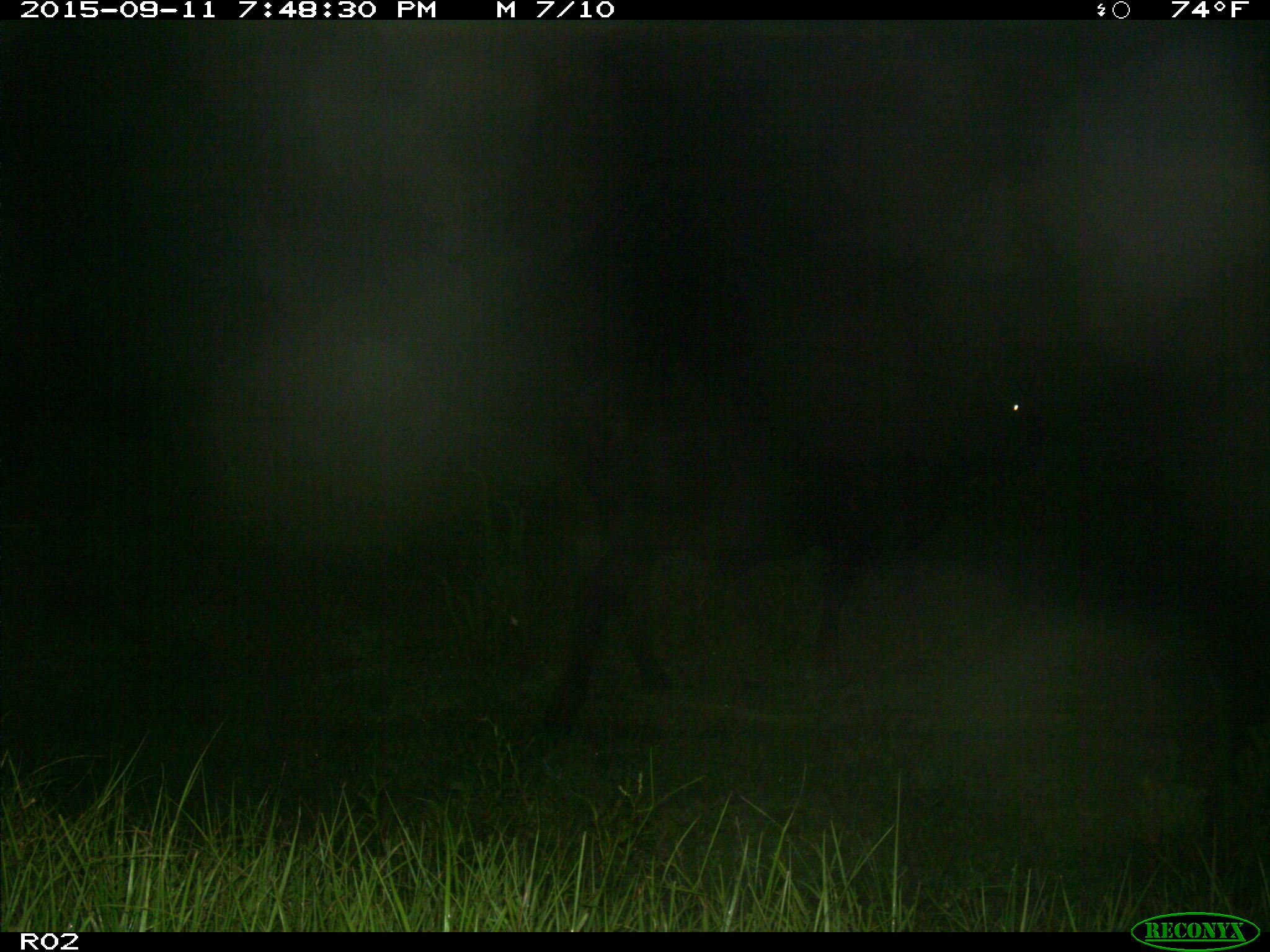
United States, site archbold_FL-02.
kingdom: Animalia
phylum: Chordata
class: Mammalia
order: Artiodactyla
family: Bovidae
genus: Bos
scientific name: Bos taurus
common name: domestic cow